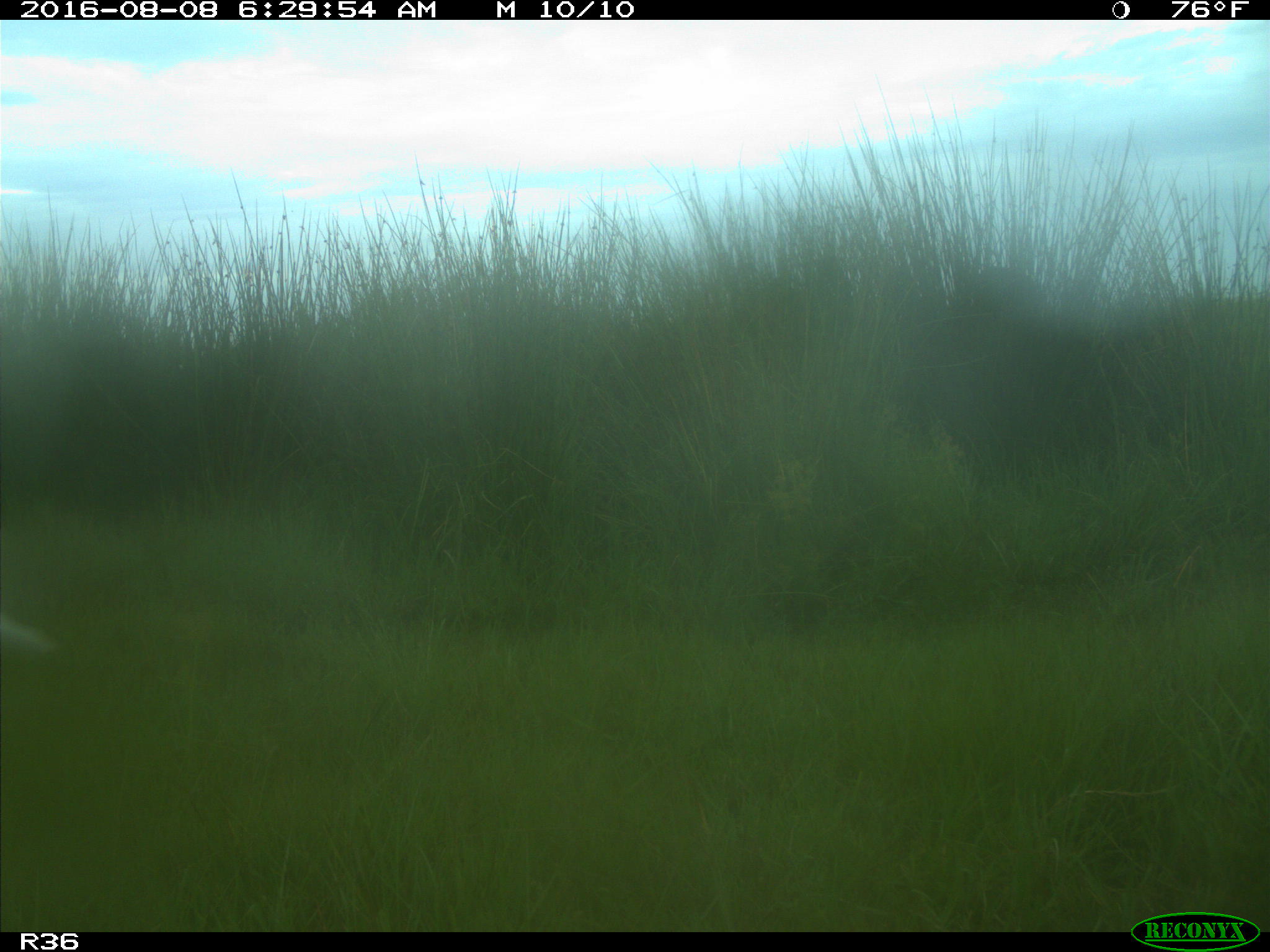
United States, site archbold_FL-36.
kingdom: Animalia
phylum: Chordata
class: Mammalia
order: Artiodactyla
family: Bovidae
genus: Bos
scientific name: Bos taurus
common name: domestic cow